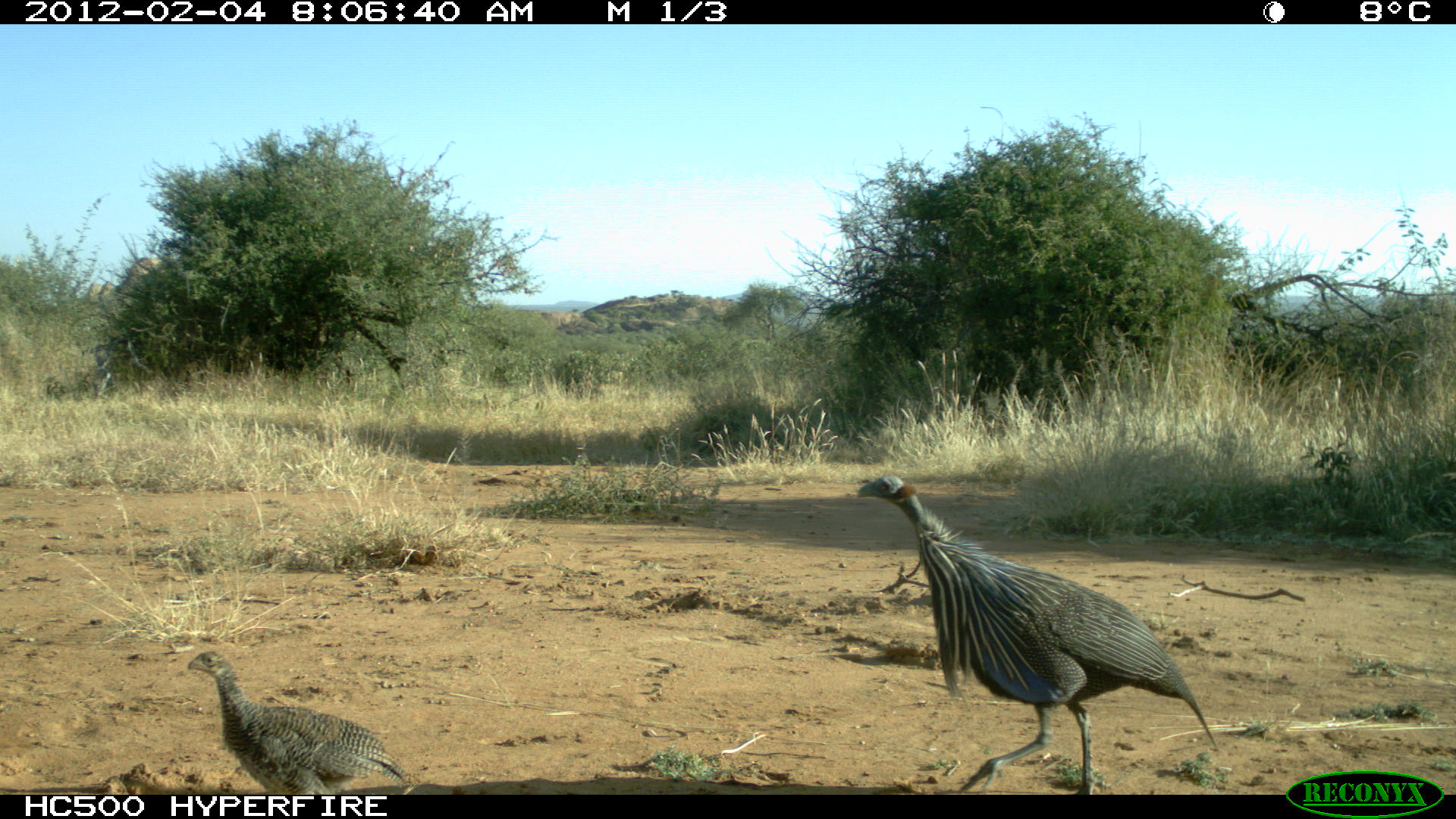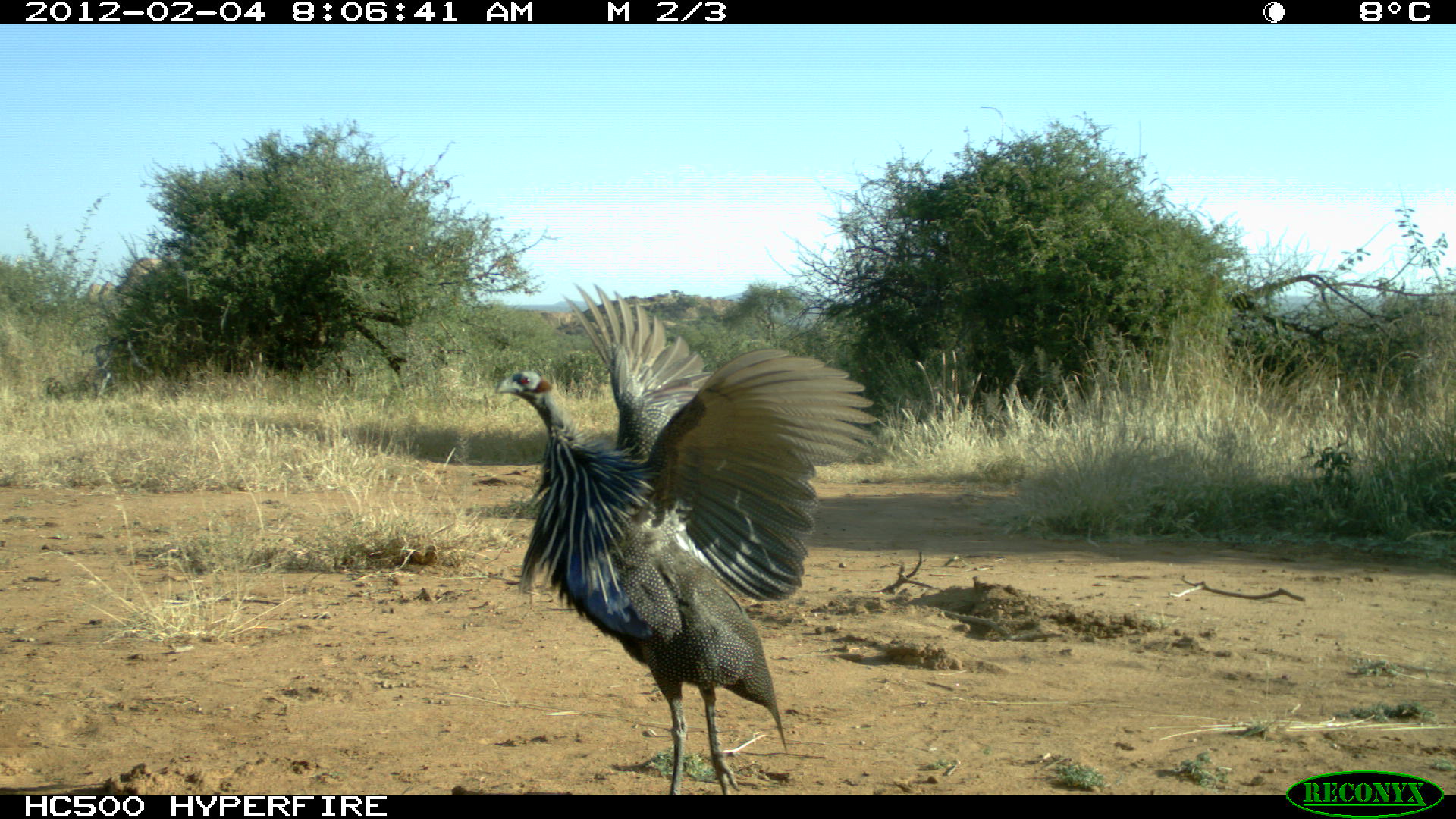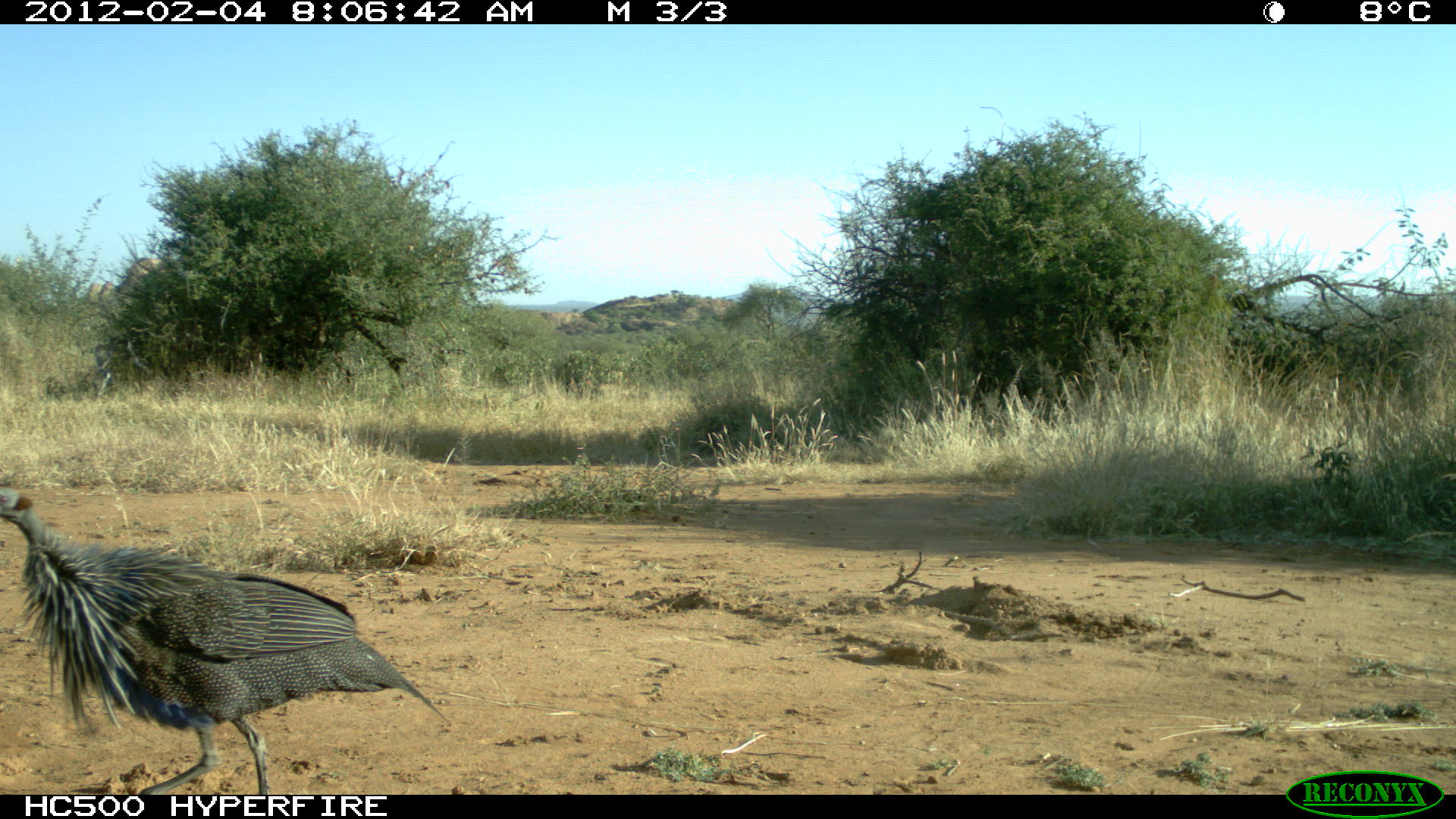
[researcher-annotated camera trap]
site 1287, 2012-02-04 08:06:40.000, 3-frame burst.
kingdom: Animalia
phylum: Chordata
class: Aves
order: Galliformes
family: Numididae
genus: Acryllium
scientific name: Acryllium vulturinum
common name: vulturine guineafowl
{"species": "Acryllium vulturinum (vulturine guineafowl)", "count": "2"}